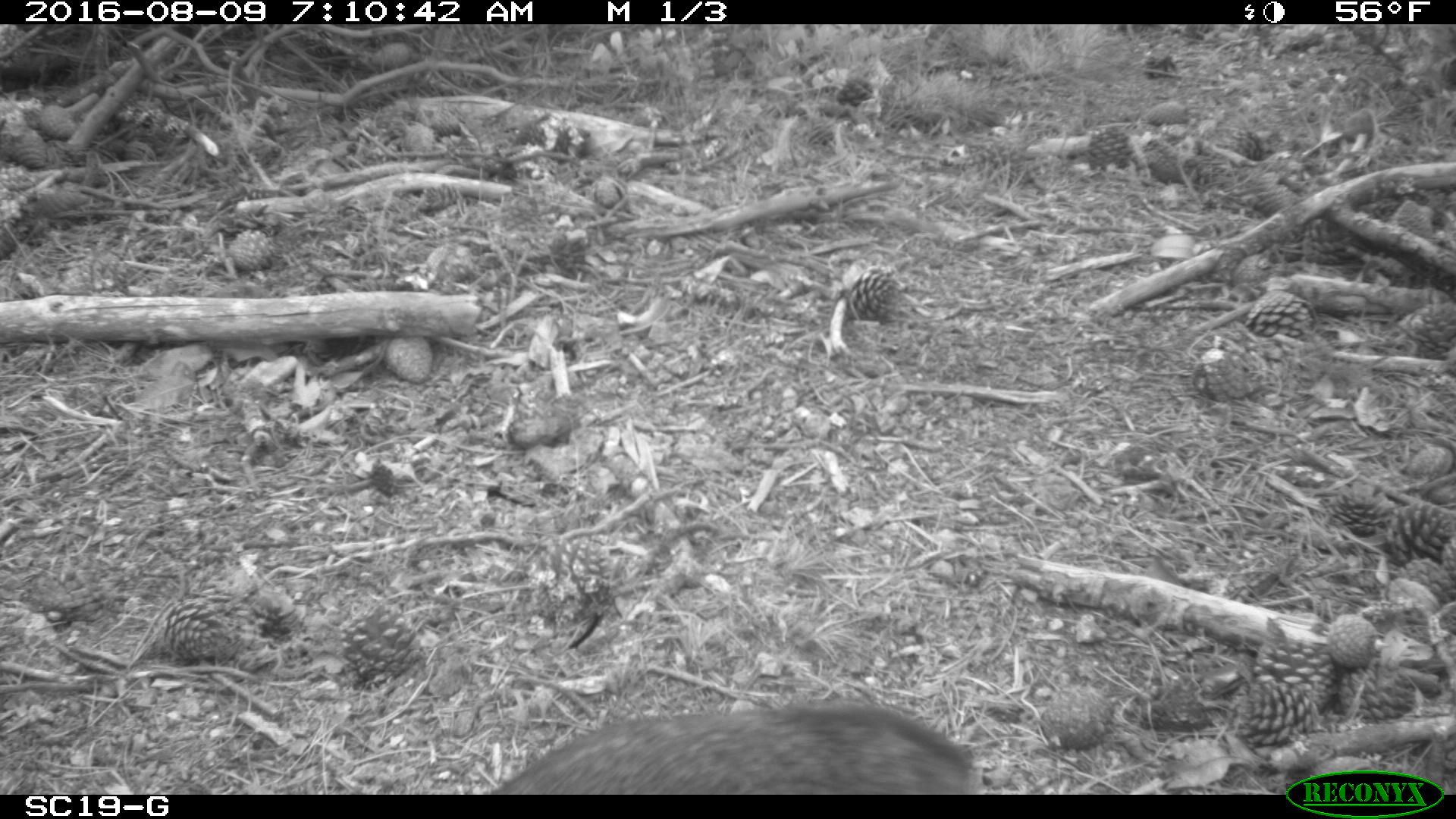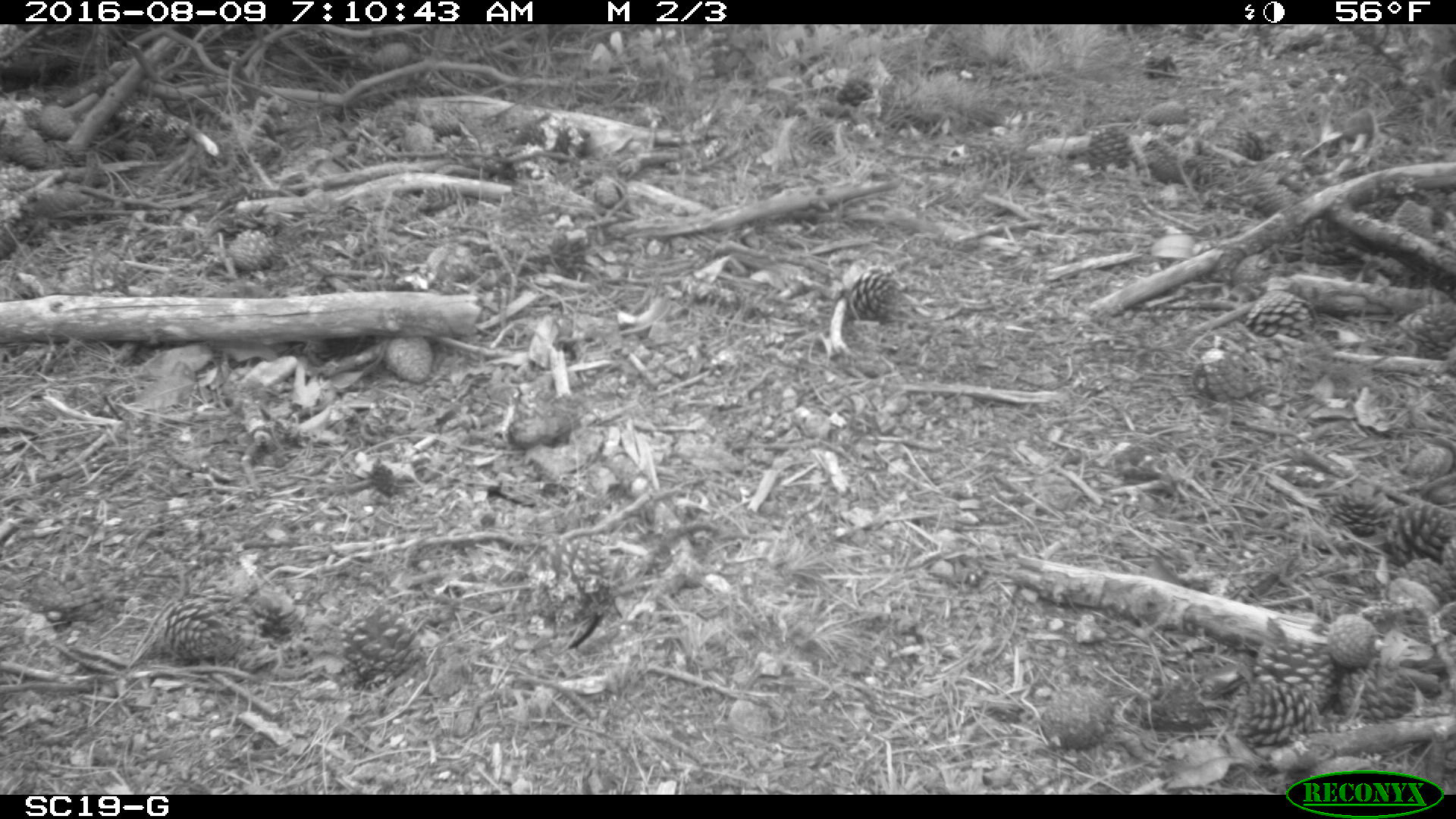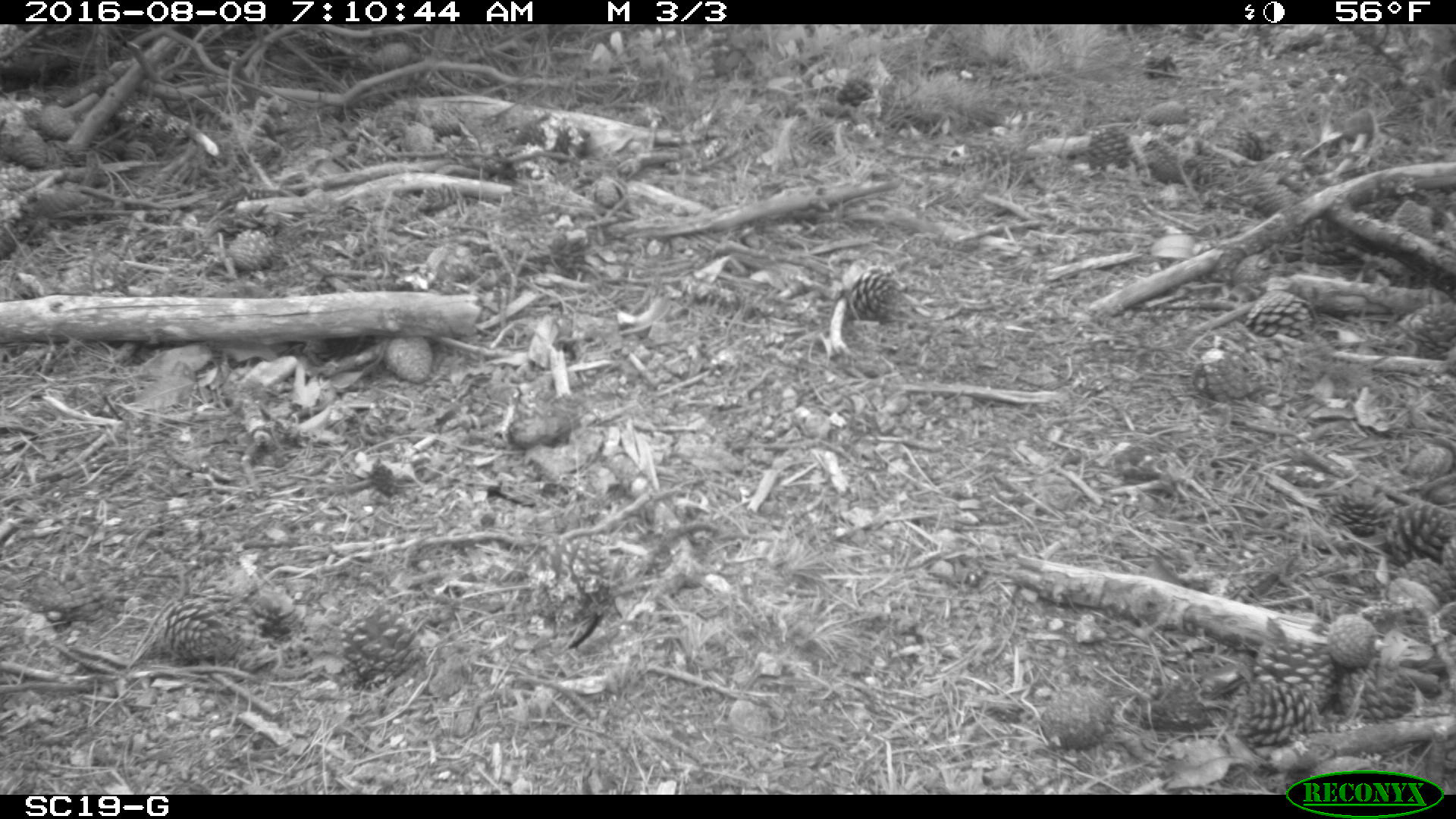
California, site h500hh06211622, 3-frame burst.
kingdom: Animalia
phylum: Chordata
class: Mammalia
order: Carnivora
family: Canidae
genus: Urocyon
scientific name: Urocyon littoralis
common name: island fox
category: fox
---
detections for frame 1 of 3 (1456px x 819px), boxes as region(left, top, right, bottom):
fox: region(491, 704, 981, 795)